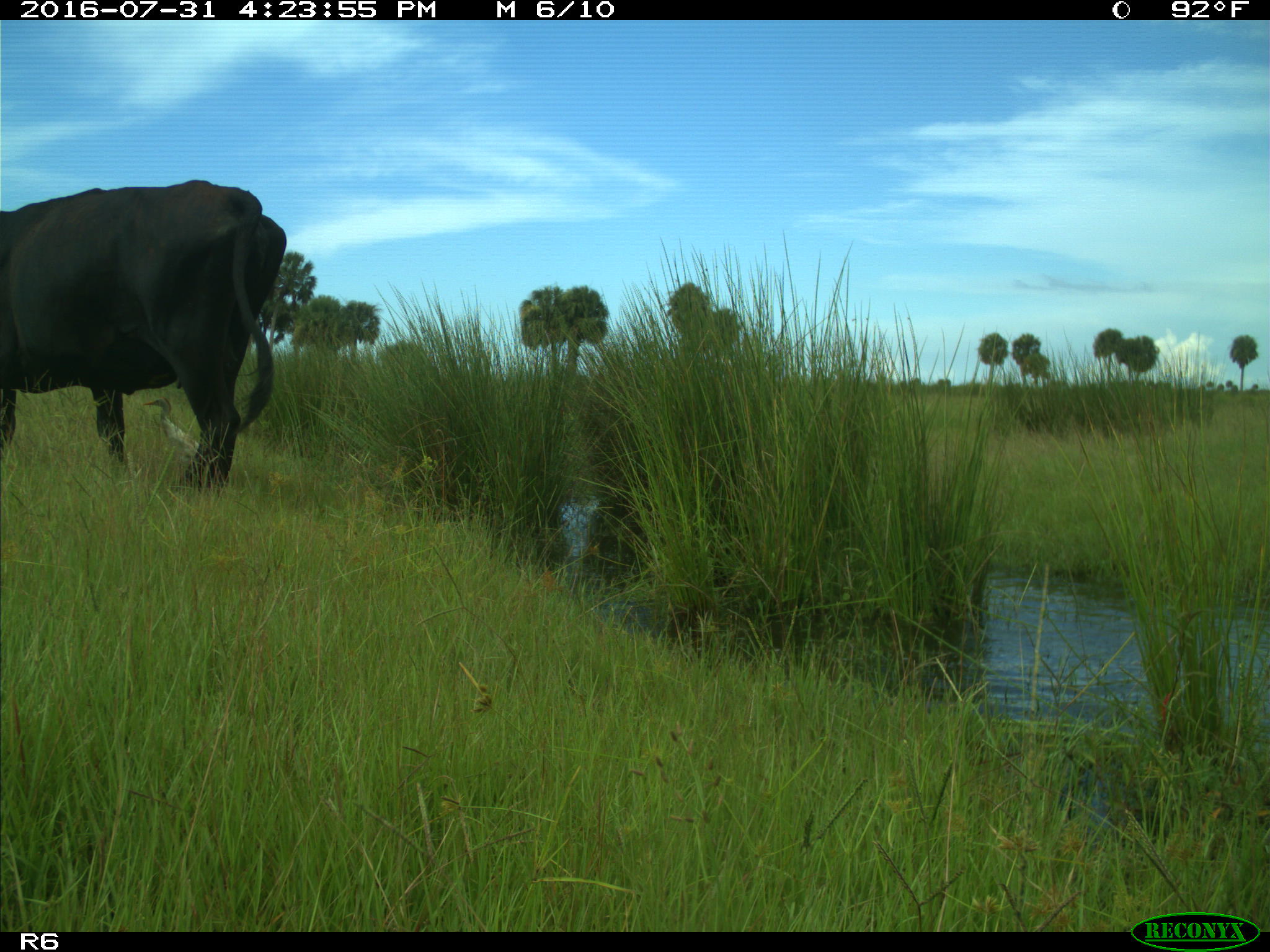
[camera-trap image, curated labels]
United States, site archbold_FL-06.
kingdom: Animalia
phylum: Chordata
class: Mammalia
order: Artiodactyla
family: Bovidae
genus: Bos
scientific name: Bos taurus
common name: domestic cow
Bos taurus (domestic cow).